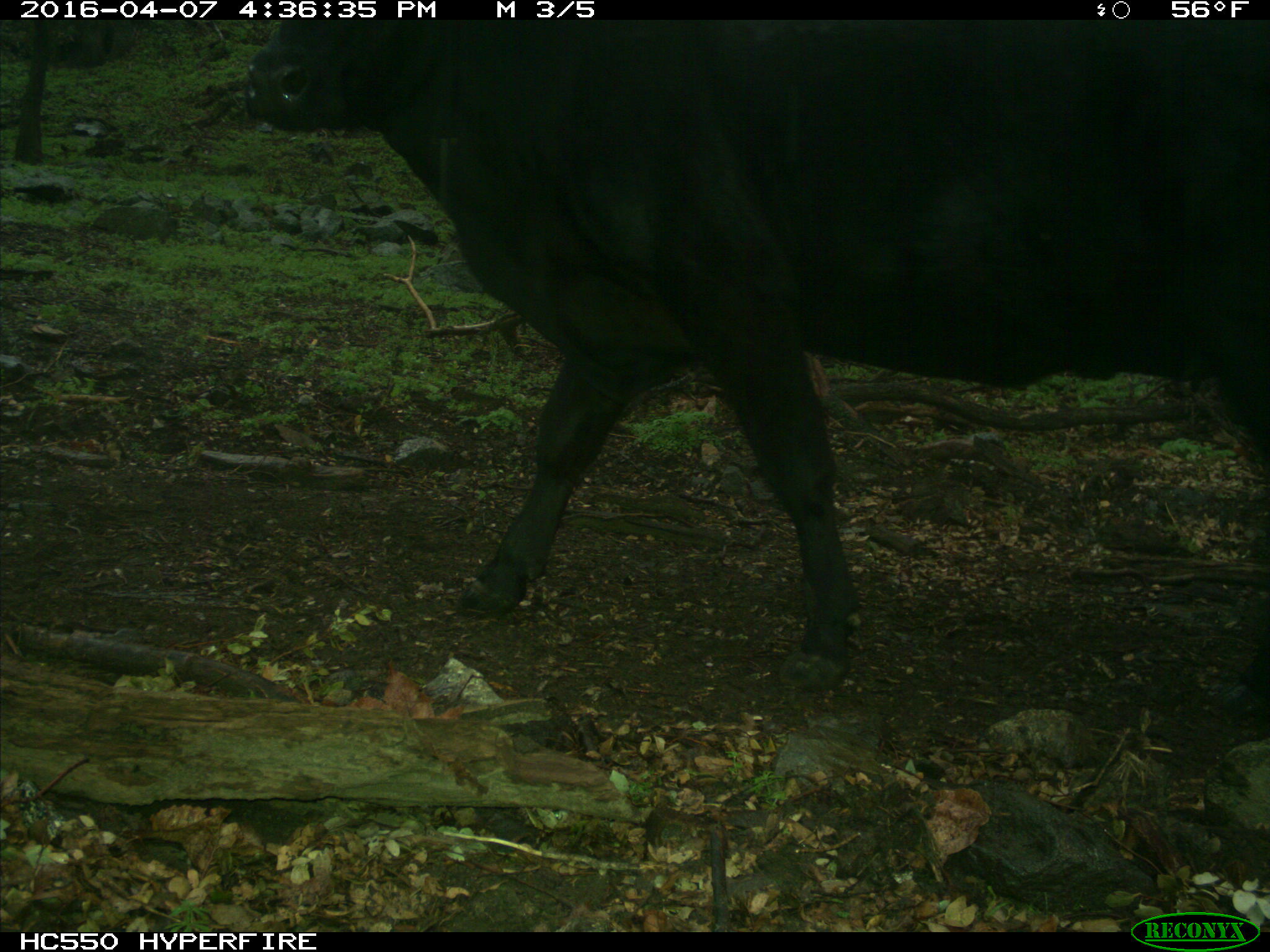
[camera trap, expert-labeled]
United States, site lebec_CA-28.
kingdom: Animalia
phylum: Chordata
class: Mammalia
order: Artiodactyla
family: Bovidae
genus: Bos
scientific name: Bos taurus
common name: domestic cow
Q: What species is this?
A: Bos taurus (domestic cow).